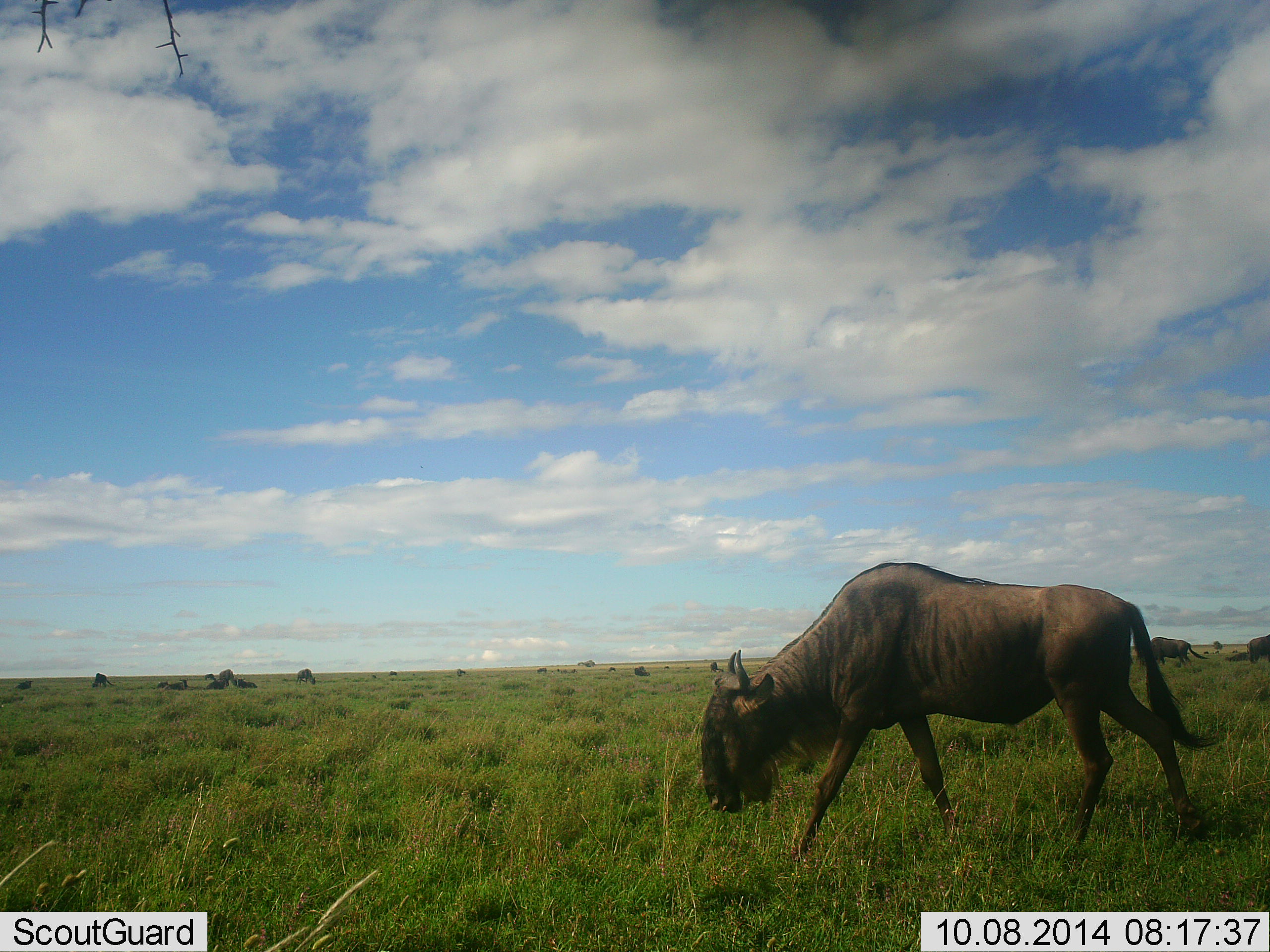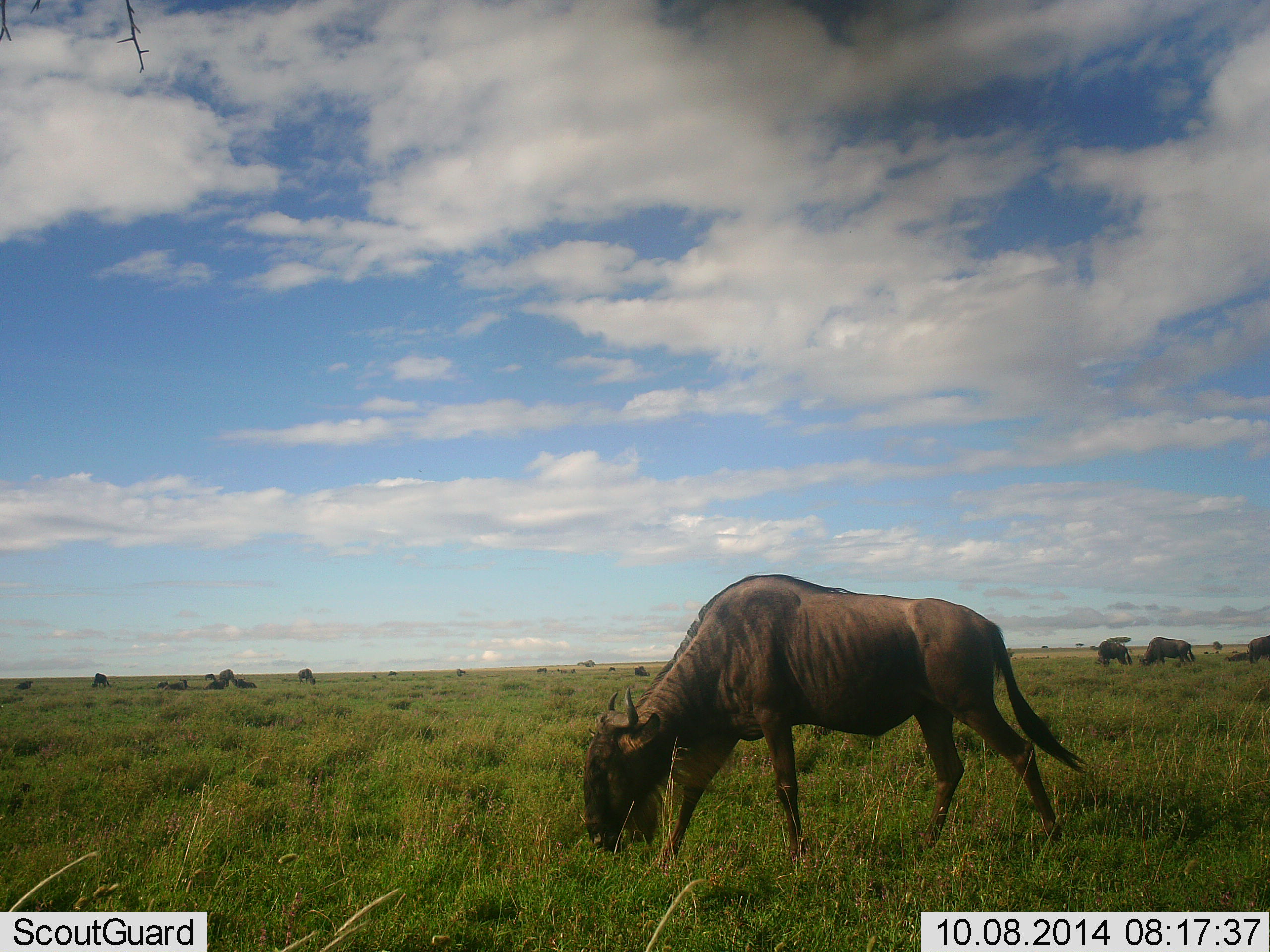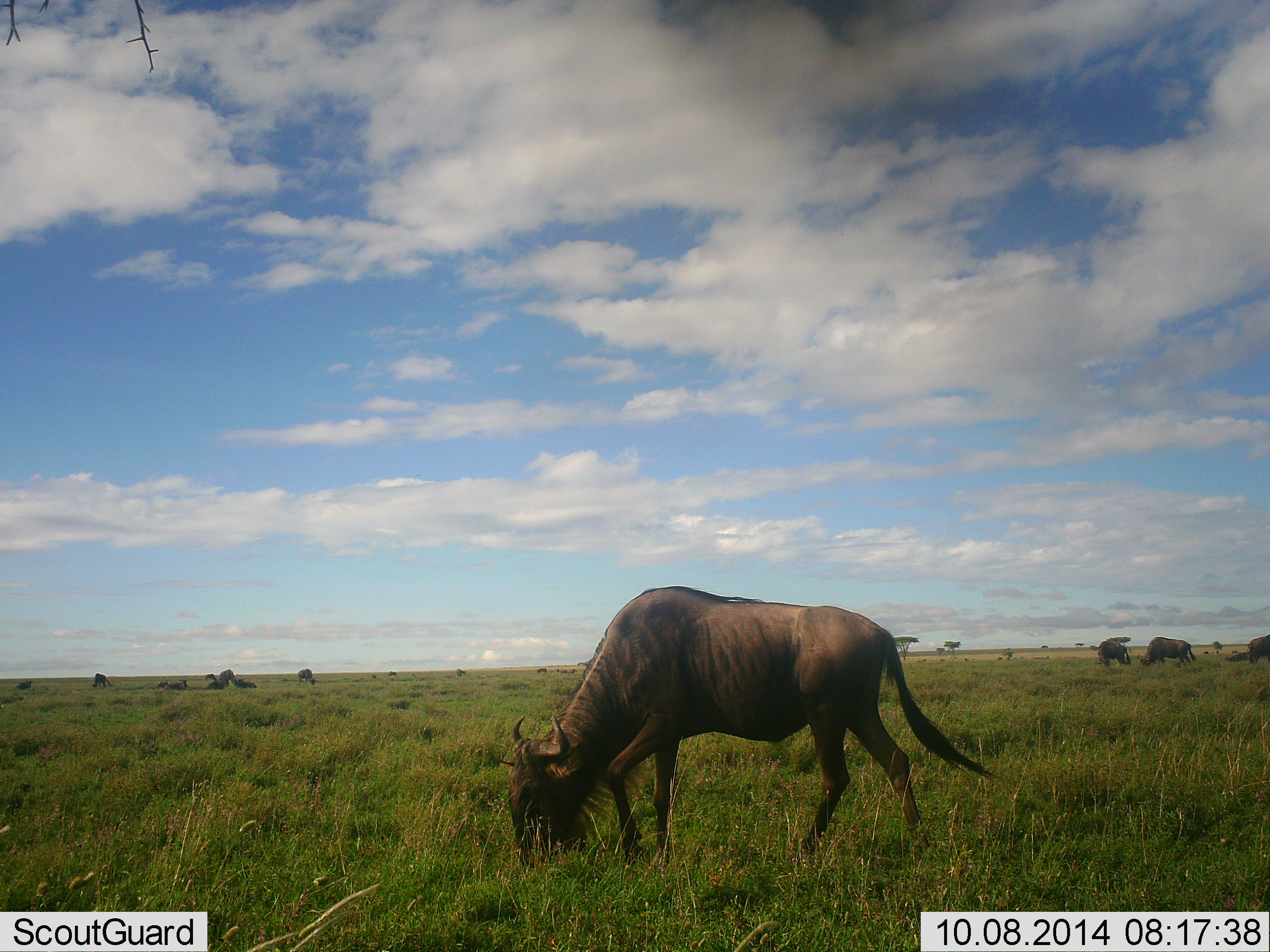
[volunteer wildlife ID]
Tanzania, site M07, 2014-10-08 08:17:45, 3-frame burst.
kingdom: Animalia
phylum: Chordata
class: Mammalia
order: Artiodactyla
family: Bovidae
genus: Connochaetes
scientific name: Connochaetes taurinus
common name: blue wildebeest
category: wildebeest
Wildebeest (blue wildebeest) (Connochaetes taurinus), count 4. Behavior (volunteer vote fractions): standing 18%, resting 0%, moving 36%, interacting 0%. Young present (vote fraction): 0%. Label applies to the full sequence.